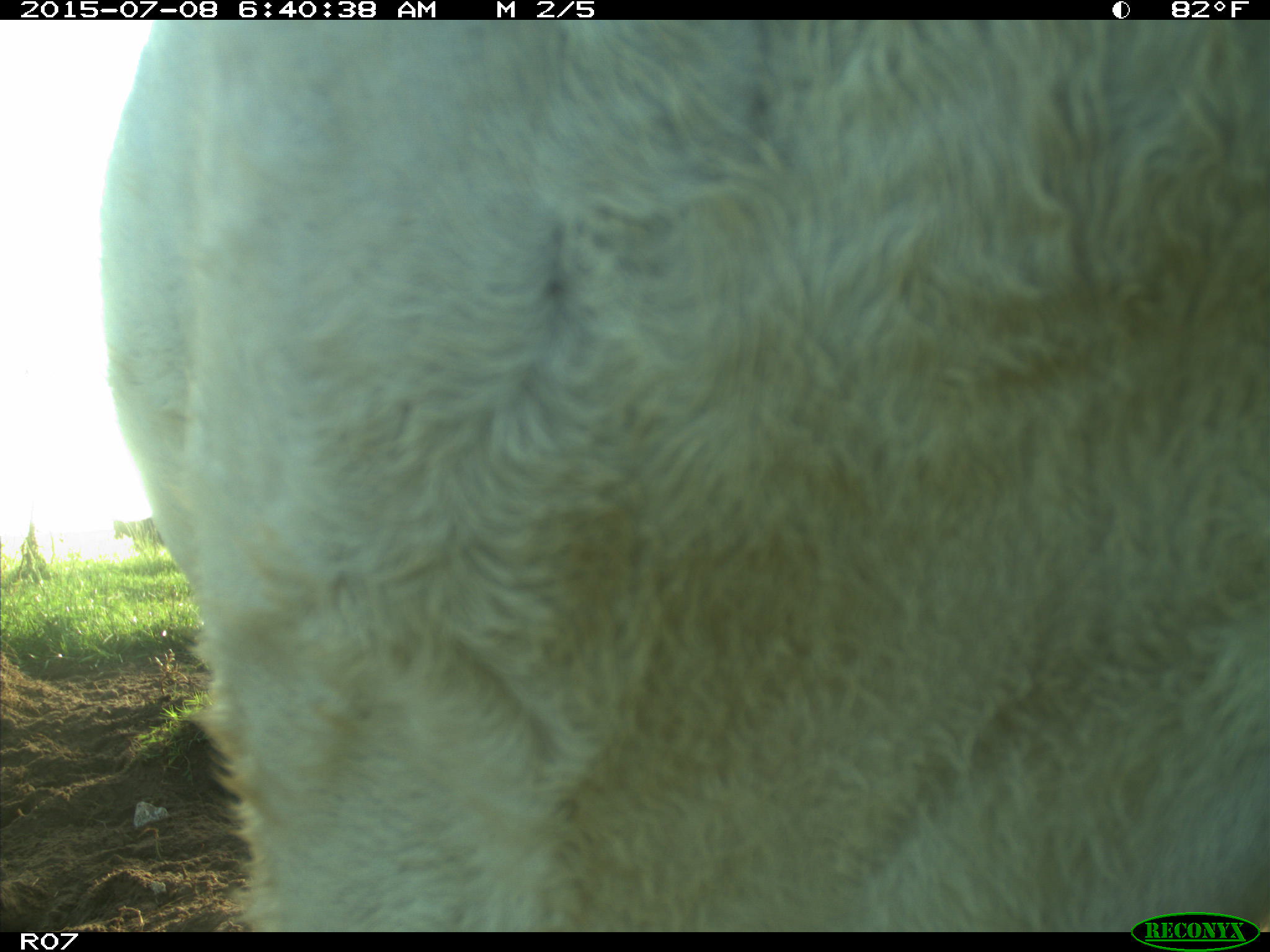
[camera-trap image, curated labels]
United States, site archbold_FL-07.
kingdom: Animalia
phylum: Chordata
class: Mammalia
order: Artiodactyla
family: Bovidae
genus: Bos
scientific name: Bos taurus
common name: domestic cow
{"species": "Bos taurus (domestic cow)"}